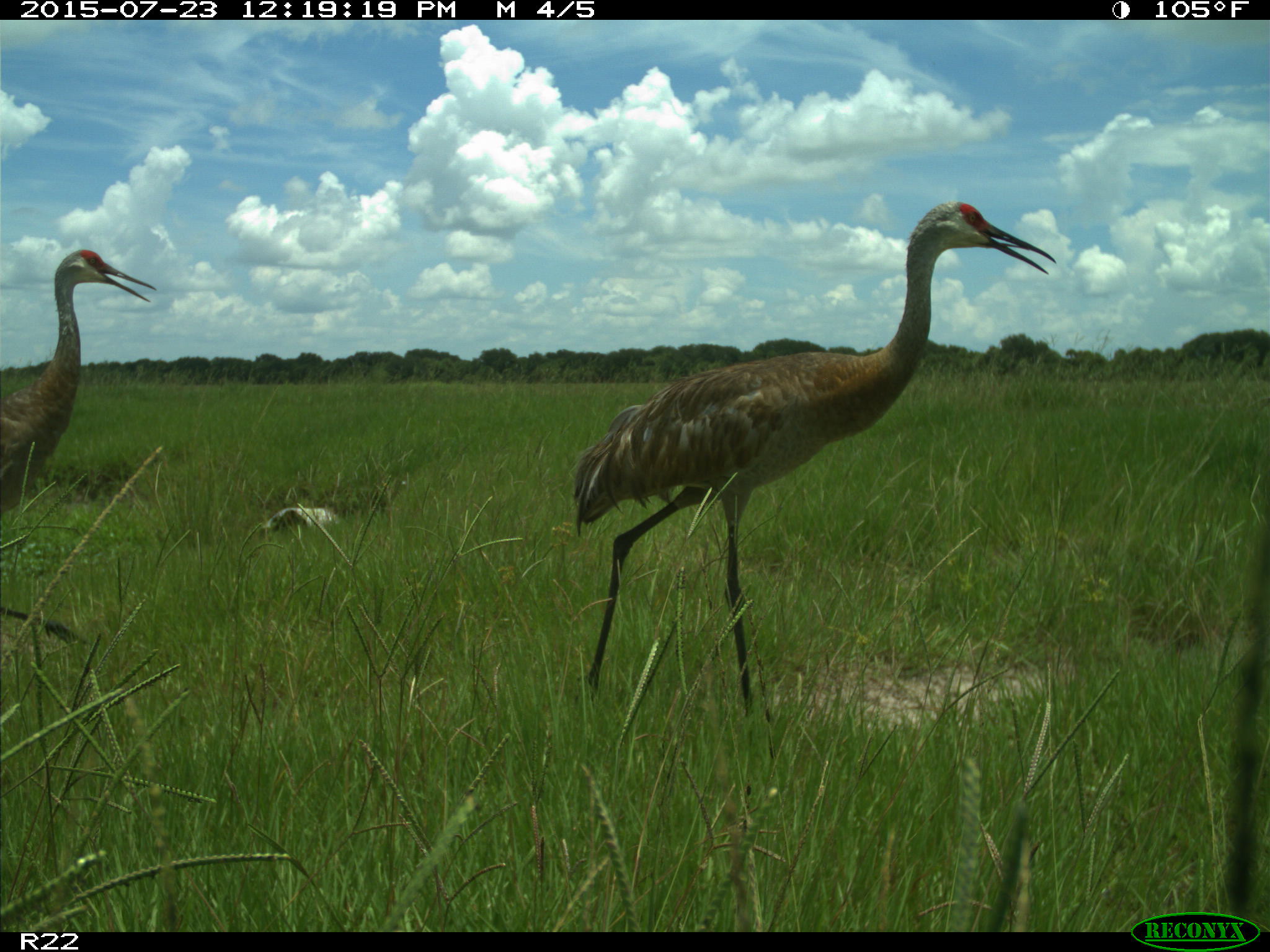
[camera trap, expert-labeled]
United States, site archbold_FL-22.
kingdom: Animalia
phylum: Chordata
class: Mammalia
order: Artiodactyla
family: Bovidae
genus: Bos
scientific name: Bos taurus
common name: domestic cow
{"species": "Bos taurus (domestic cow)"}